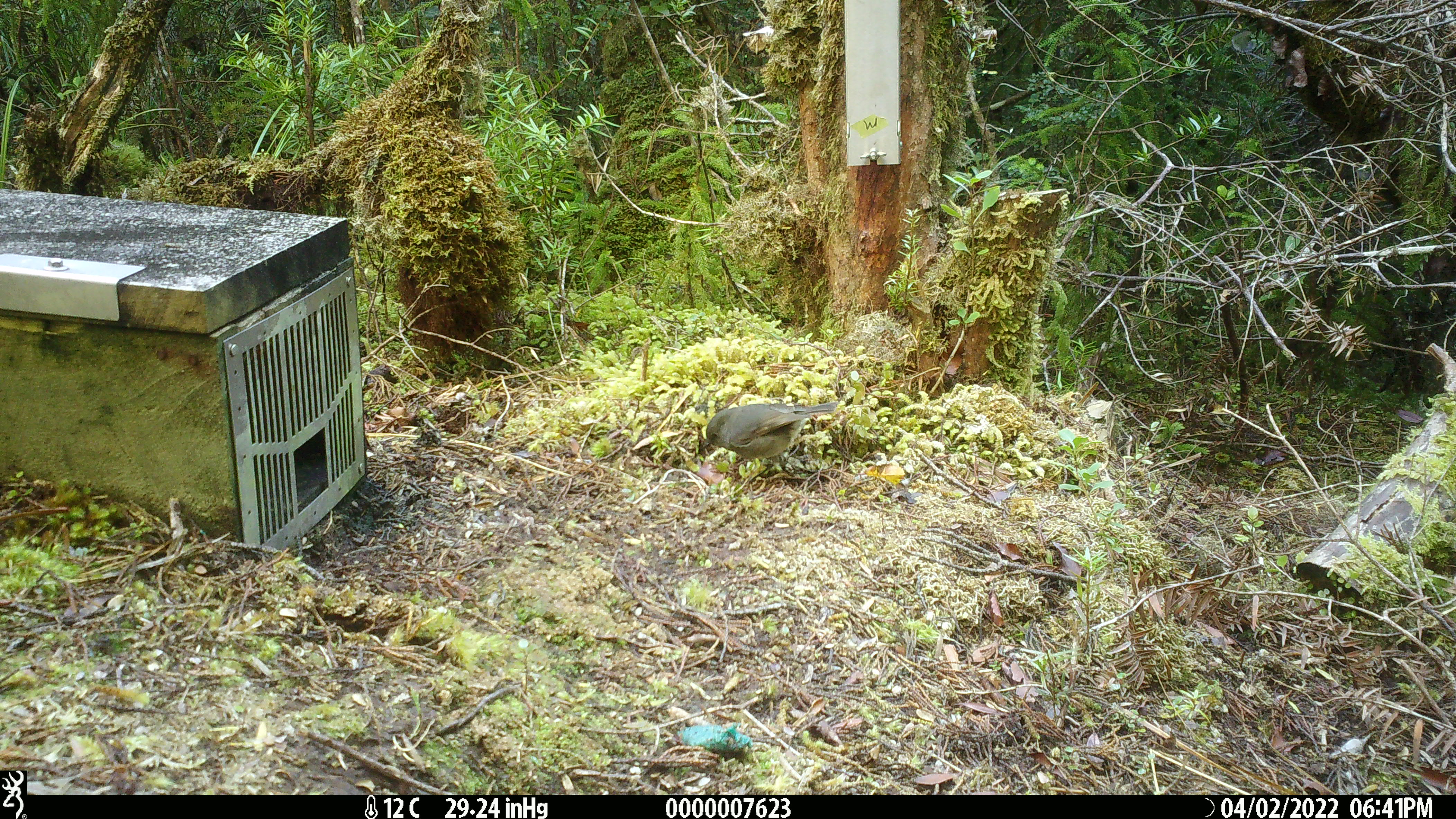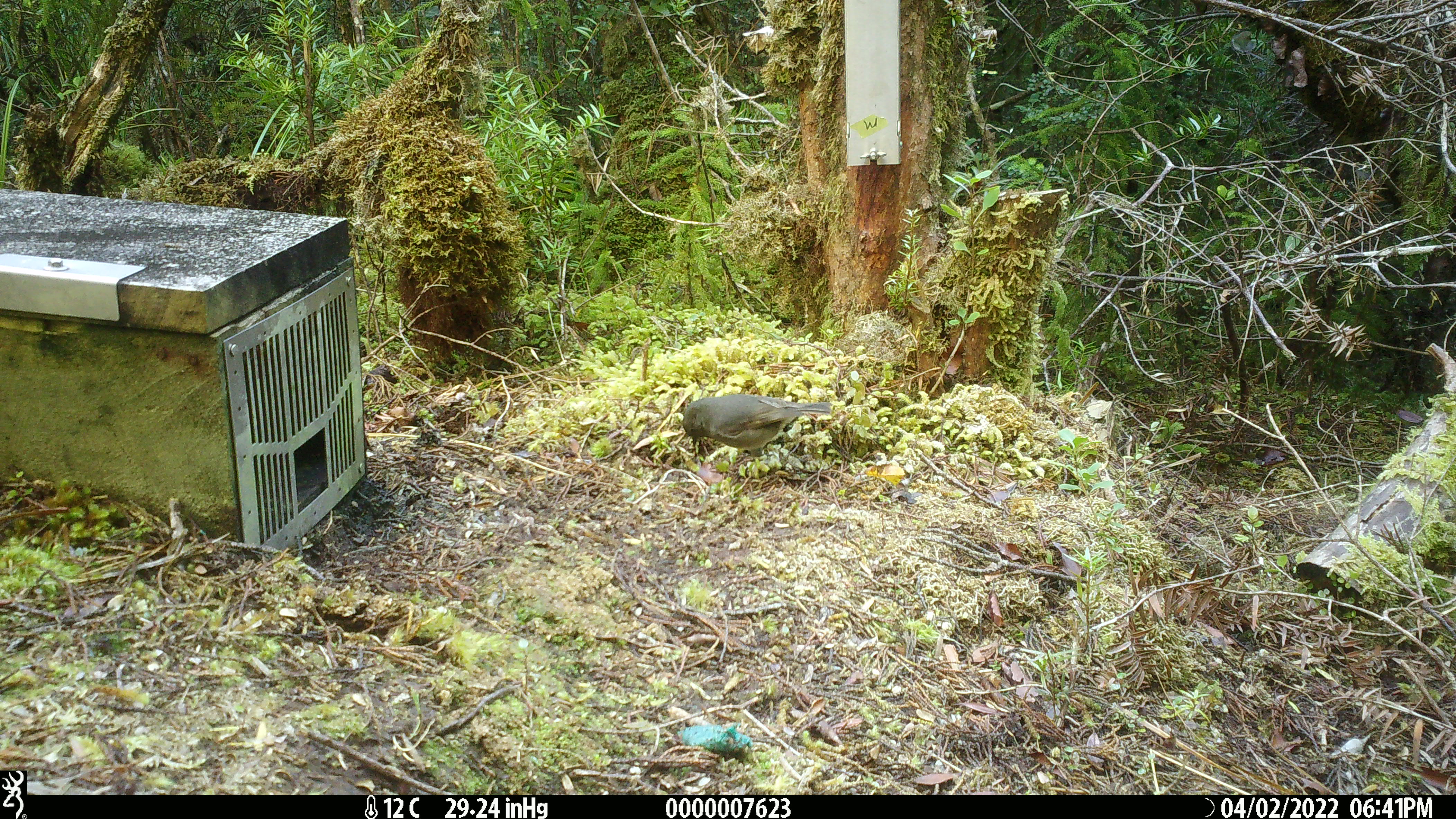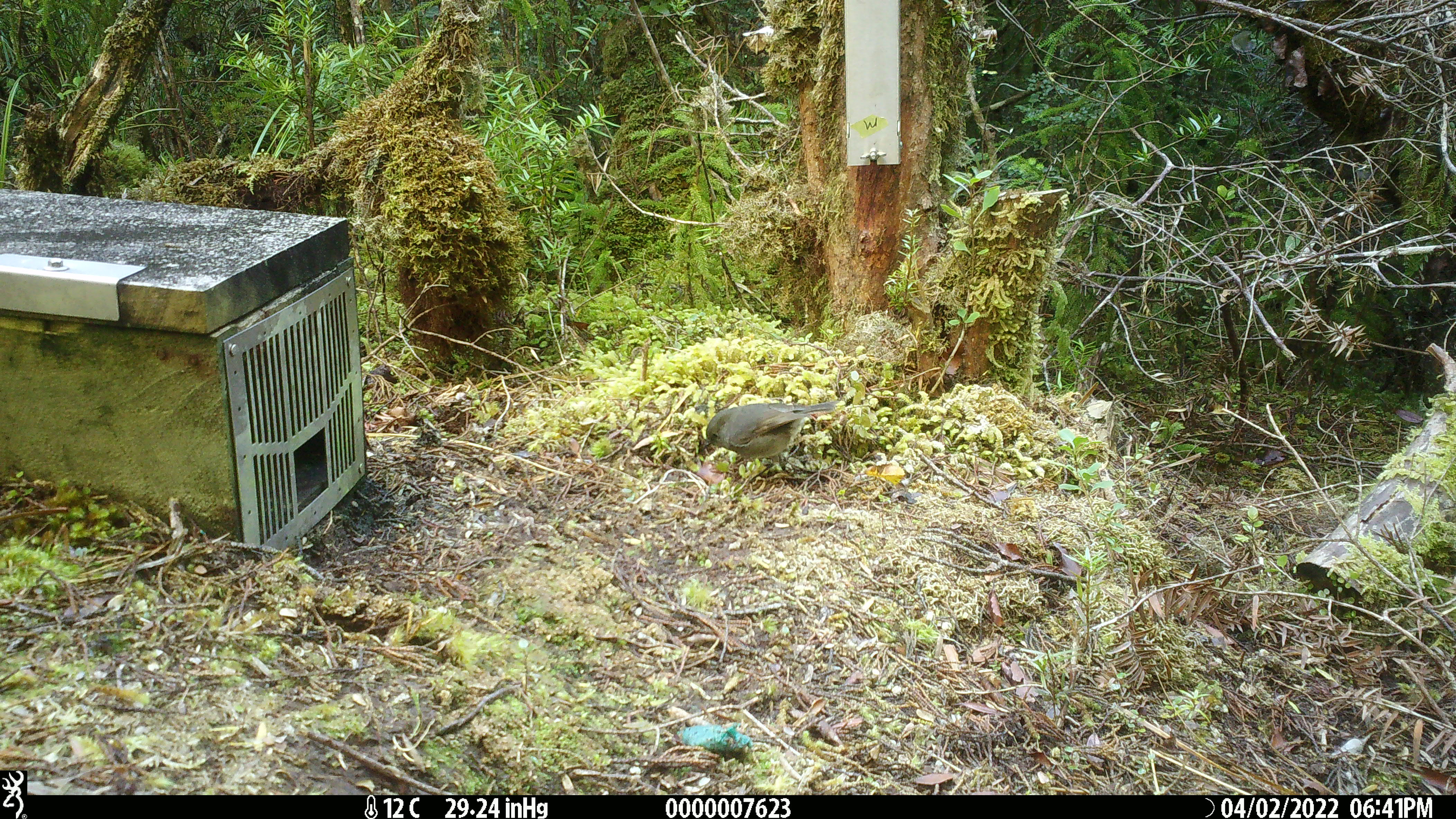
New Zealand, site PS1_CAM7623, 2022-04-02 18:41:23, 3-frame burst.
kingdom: Animalia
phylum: Chordata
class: Aves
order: Passeriformes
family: Petroicidae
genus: Petroica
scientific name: Petroica australis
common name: new zealand robin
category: robin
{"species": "robin (new zealand robin) (Petroica australis)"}